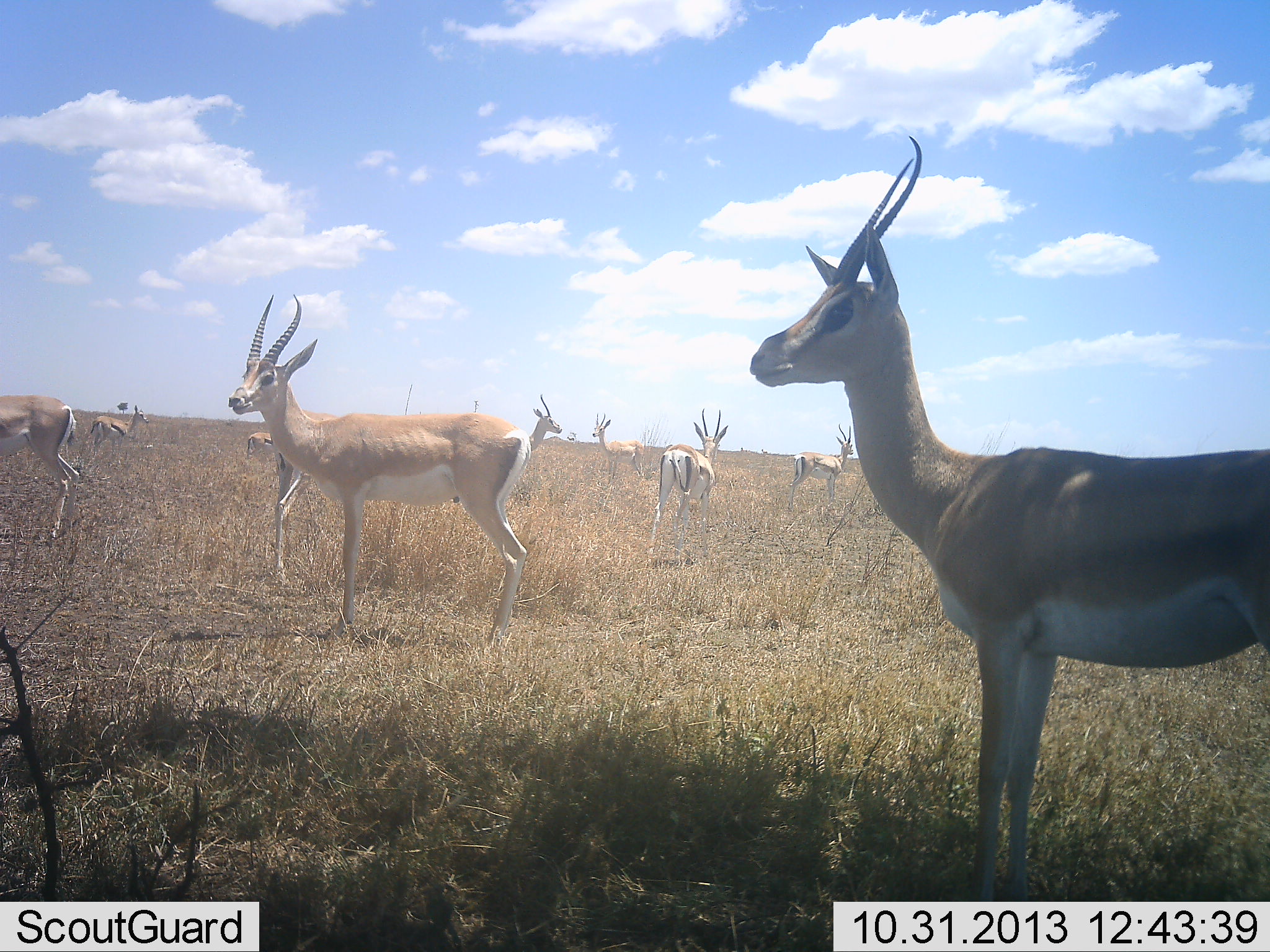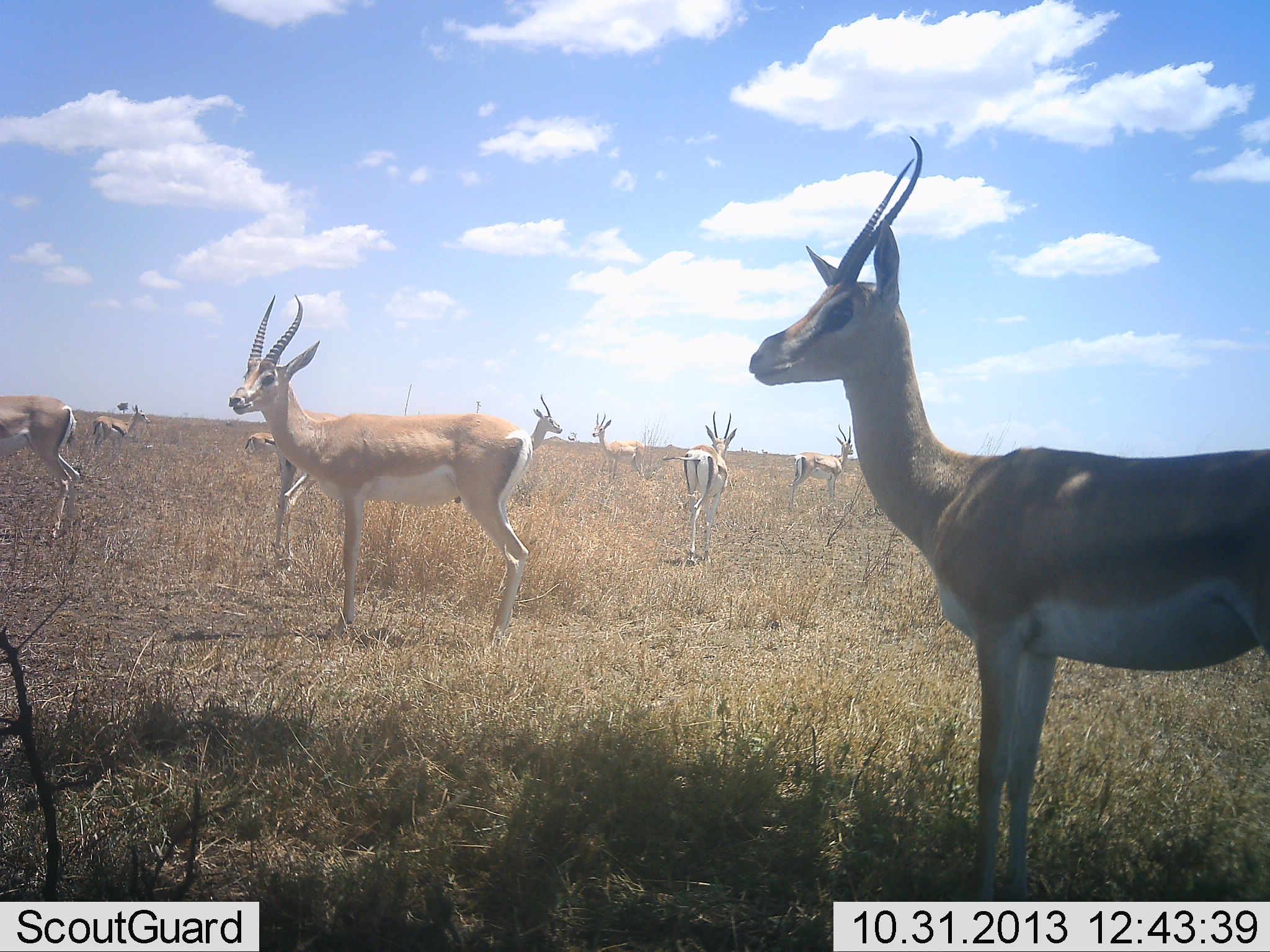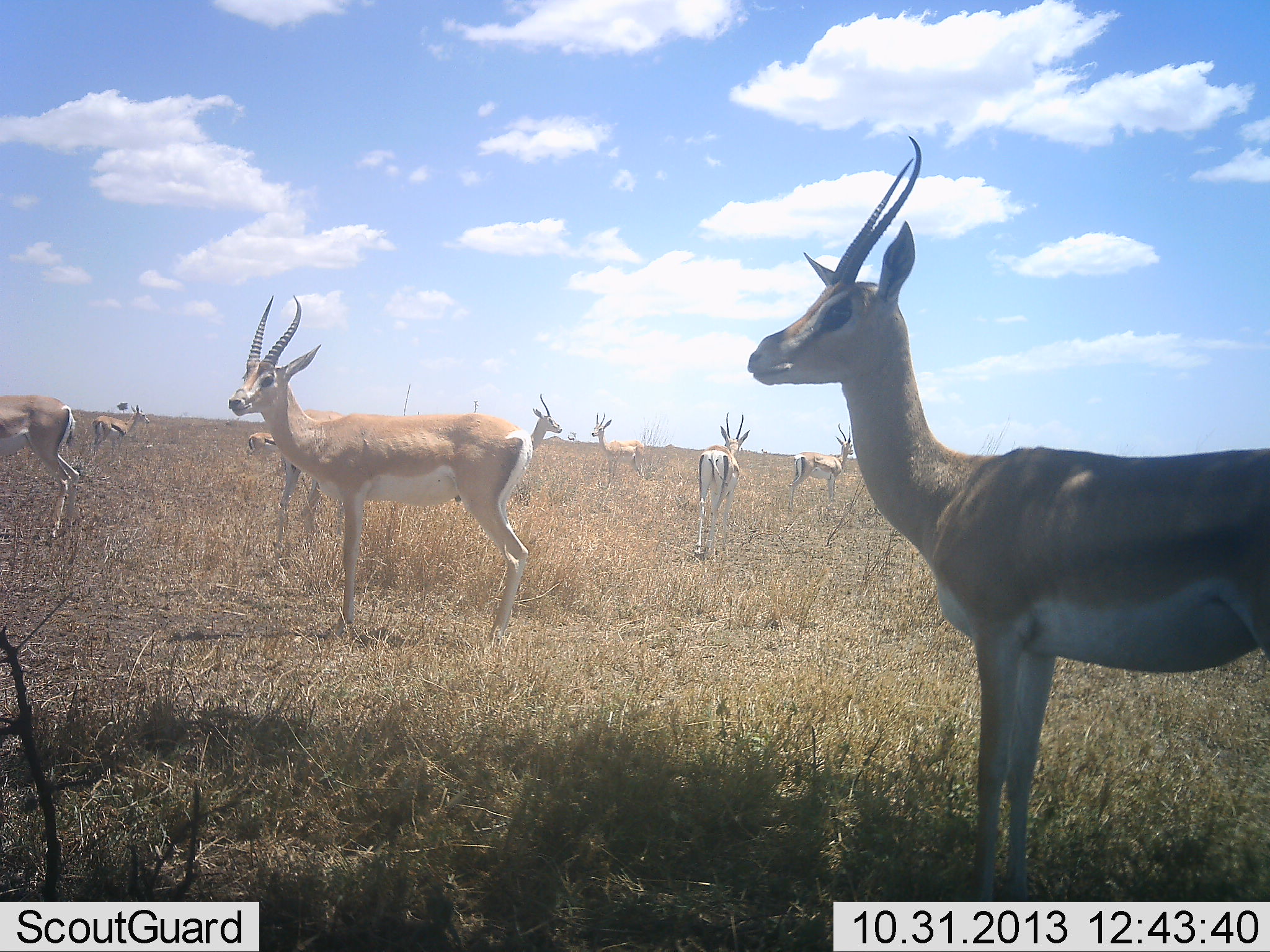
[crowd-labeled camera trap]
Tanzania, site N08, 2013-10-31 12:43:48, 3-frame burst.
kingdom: Animalia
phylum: Chordata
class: Mammalia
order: Artiodactyla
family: Bovidae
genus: Nanger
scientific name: Nanger granti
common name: grant's gazelle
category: gazellegrants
Gazellegrants (grant's gazelle) (Nanger granti), count 9. Behavior (volunteer vote fractions): standing 100%, resting 0%, moving 42%, interacting 0%. Young present (vote fraction): 0%. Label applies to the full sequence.